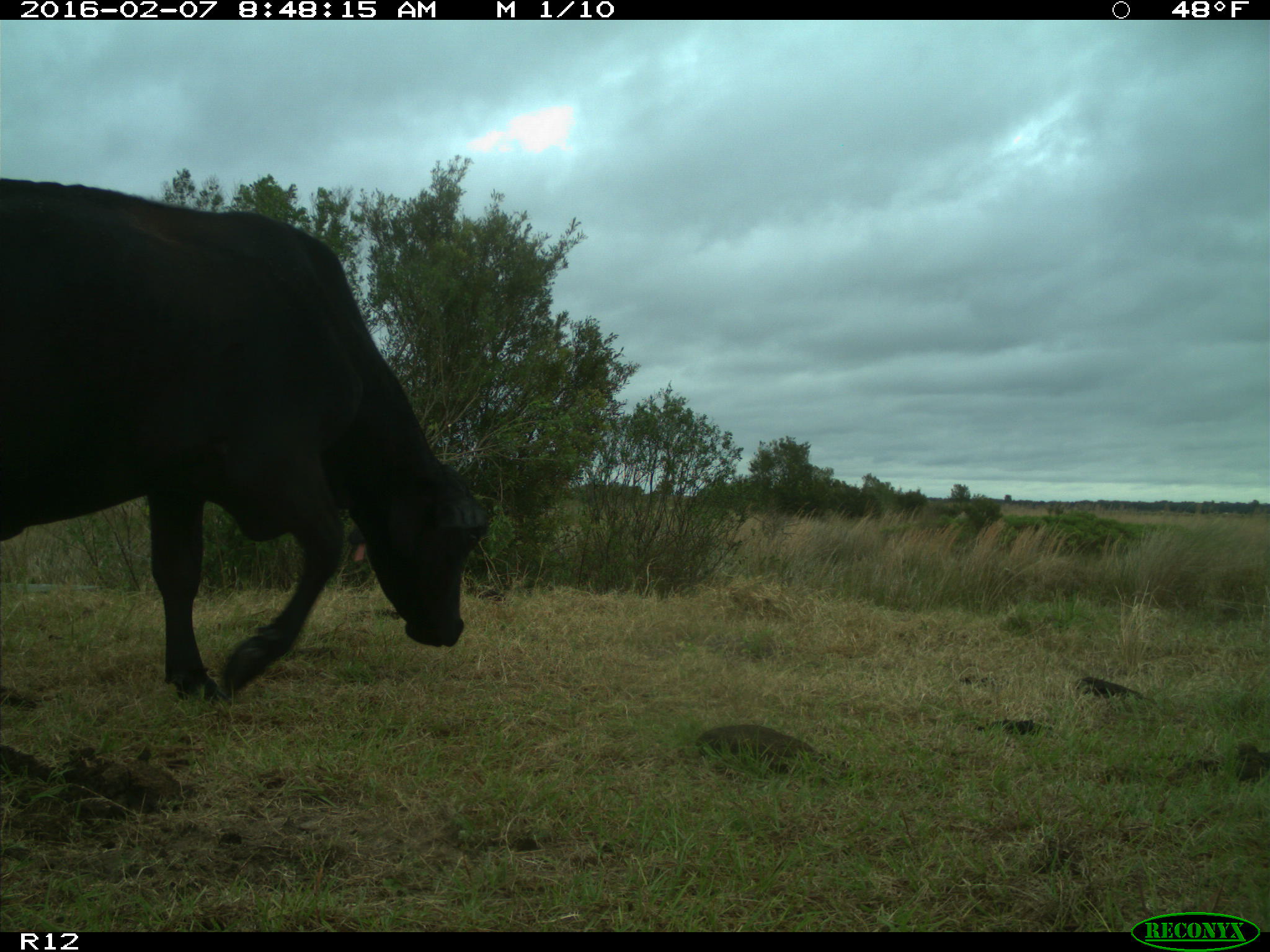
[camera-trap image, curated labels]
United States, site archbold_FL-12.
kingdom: Animalia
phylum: Chordata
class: Mammalia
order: Artiodactyla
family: Bovidae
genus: Bos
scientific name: Bos taurus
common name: domestic cow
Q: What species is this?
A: Bos taurus (domestic cow).